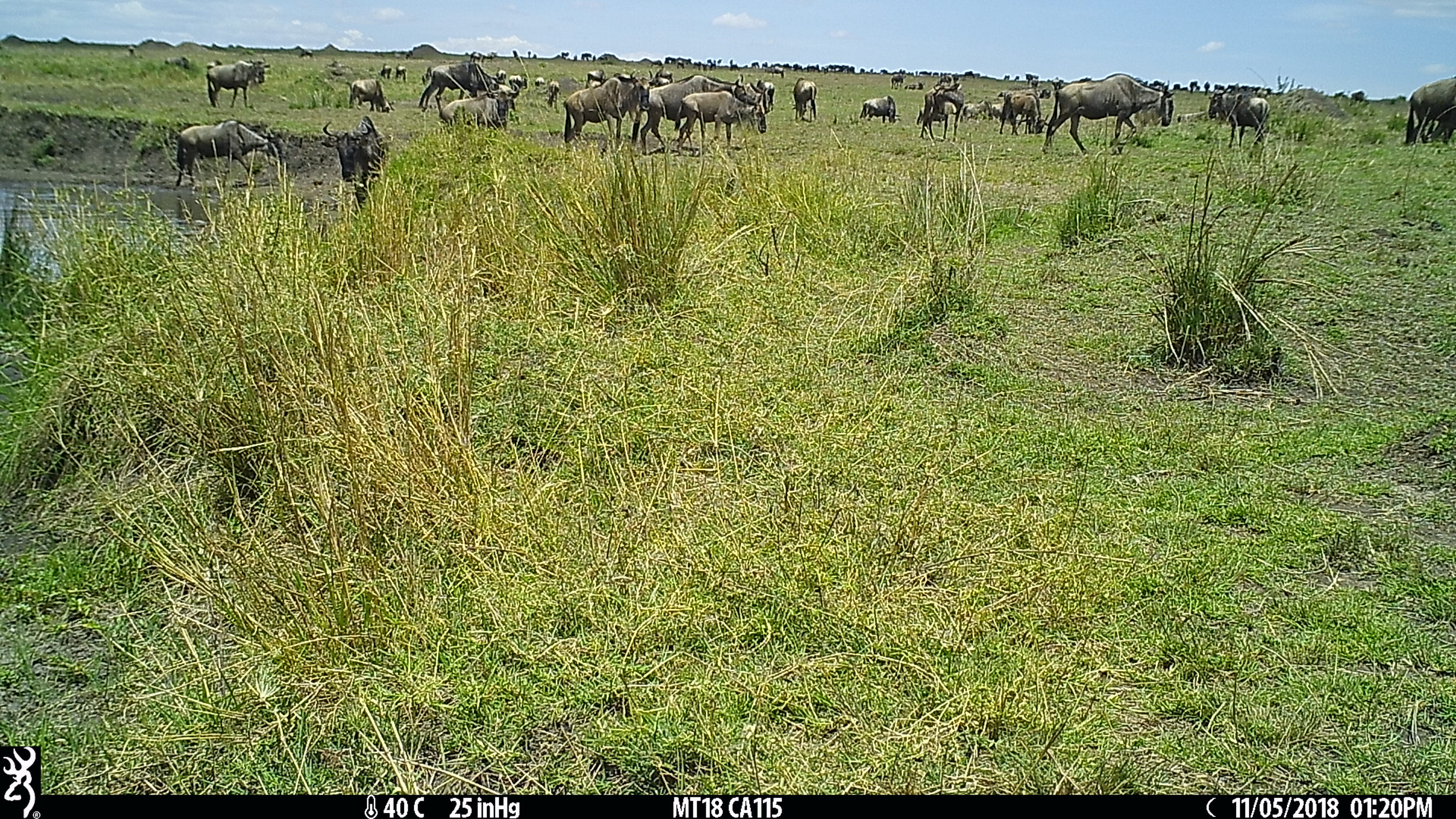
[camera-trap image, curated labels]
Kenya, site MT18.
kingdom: Animalia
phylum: Chordata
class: Mammalia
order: Artiodactyla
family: Bovidae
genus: Connochaetes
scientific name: Connochaetes taurinus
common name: blue wildebeest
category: wildebeest